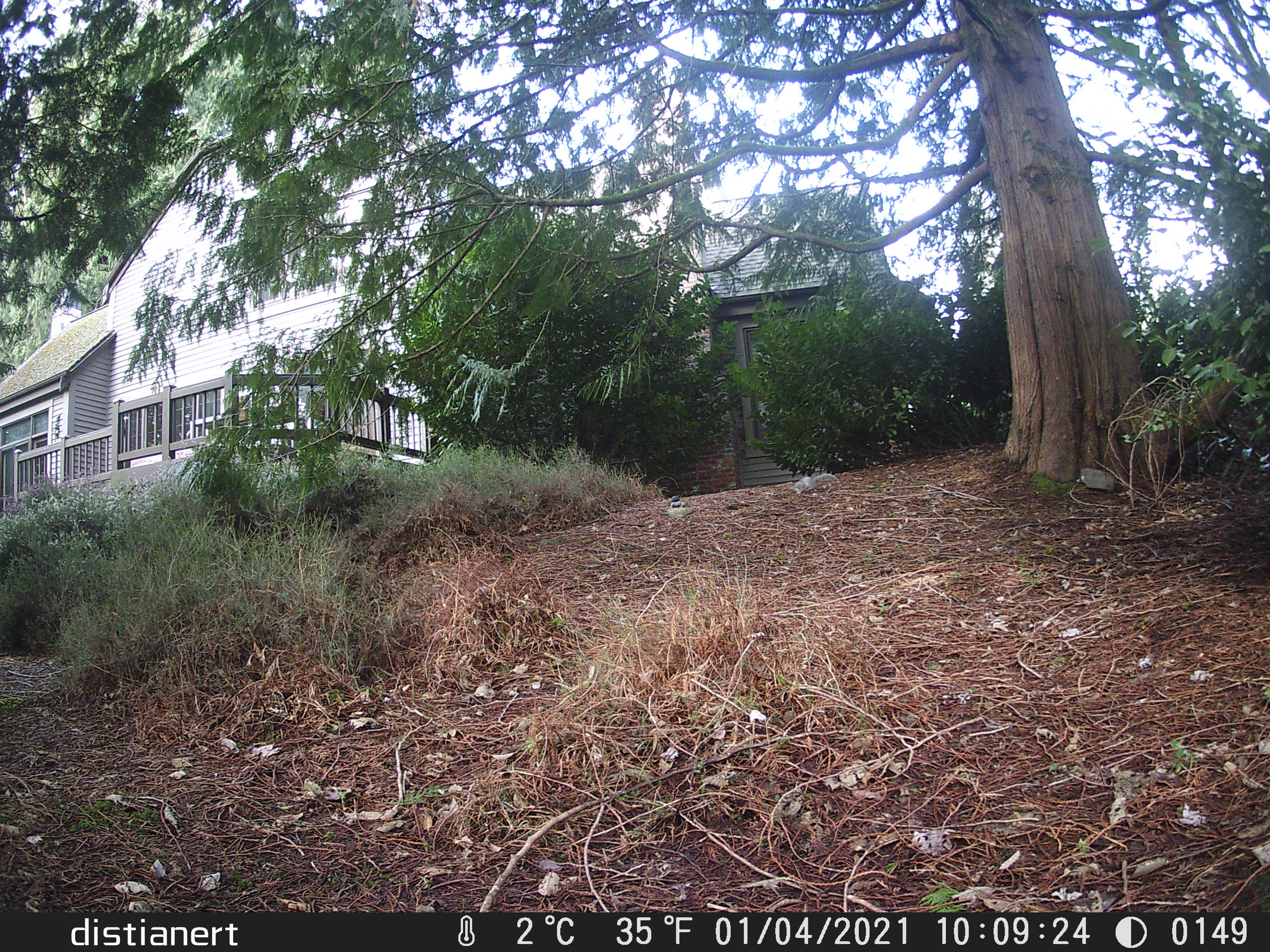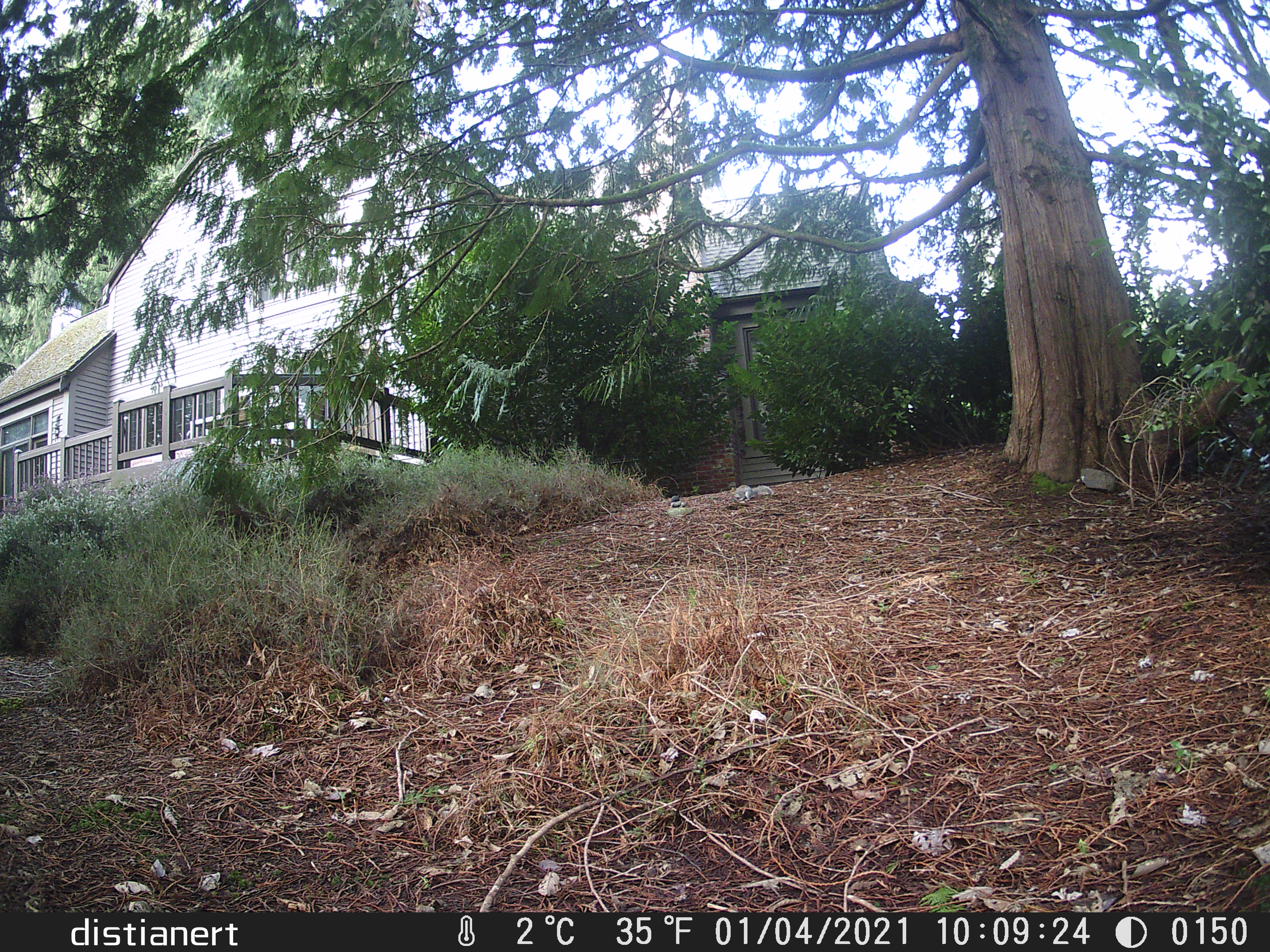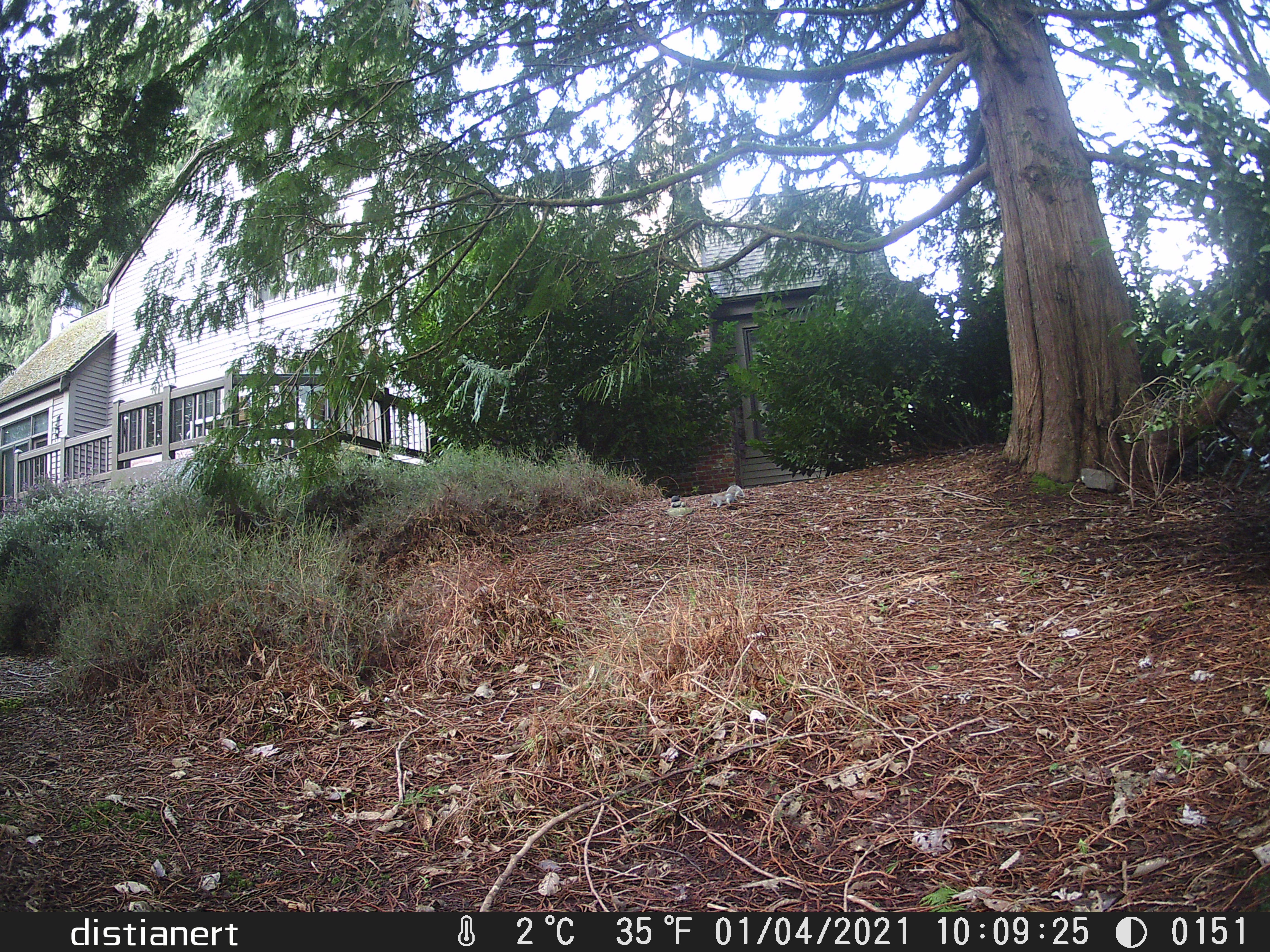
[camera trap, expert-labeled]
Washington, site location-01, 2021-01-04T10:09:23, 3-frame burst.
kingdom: Animalia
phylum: Chordata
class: Mammalia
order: Rodentia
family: Sciuridae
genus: Sciurus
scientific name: Sciurus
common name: squirrel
Squirrel (Sciurus).